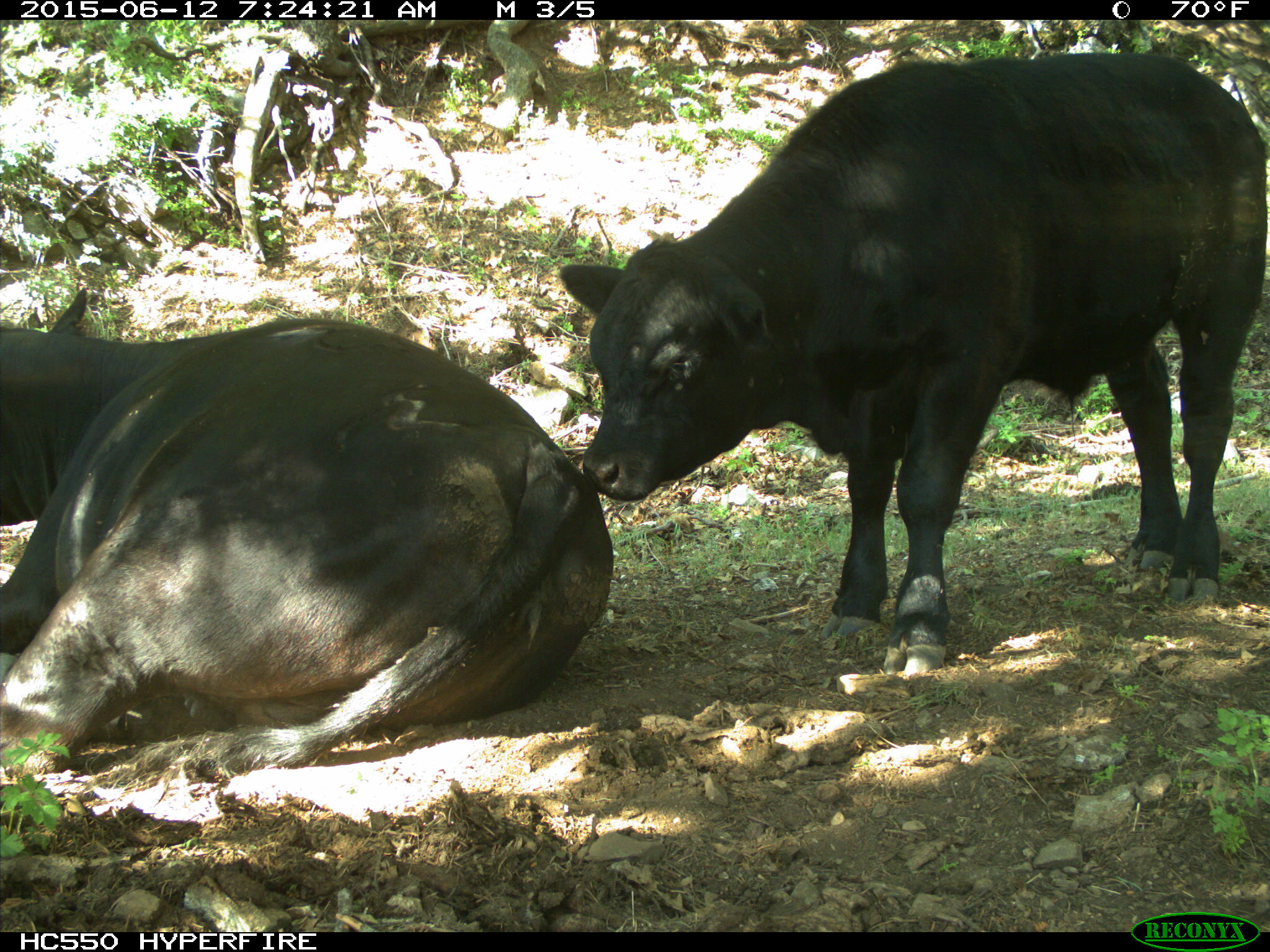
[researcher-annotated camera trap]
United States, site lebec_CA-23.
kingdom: Animalia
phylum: Chordata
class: Mammalia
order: Artiodactyla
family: Bovidae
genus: Bos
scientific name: Bos taurus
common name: domestic cow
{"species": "Bos taurus (domestic cow)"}